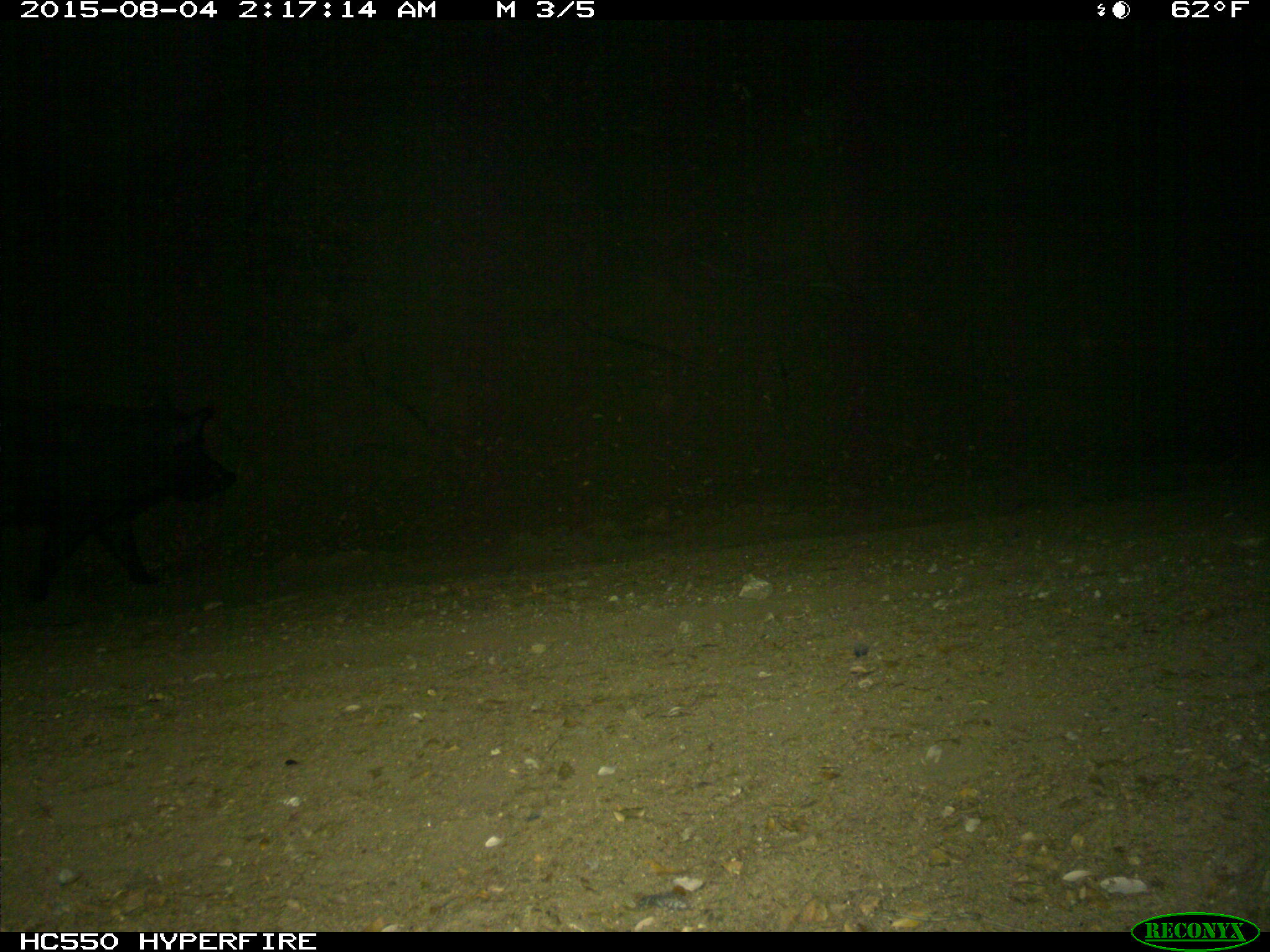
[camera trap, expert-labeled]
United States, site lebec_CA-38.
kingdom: Animalia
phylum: Chordata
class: Mammalia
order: Artiodactyla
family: Suidae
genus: Sus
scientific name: Sus scrofa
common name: wild boar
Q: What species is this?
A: Sus scrofa (wild boar).